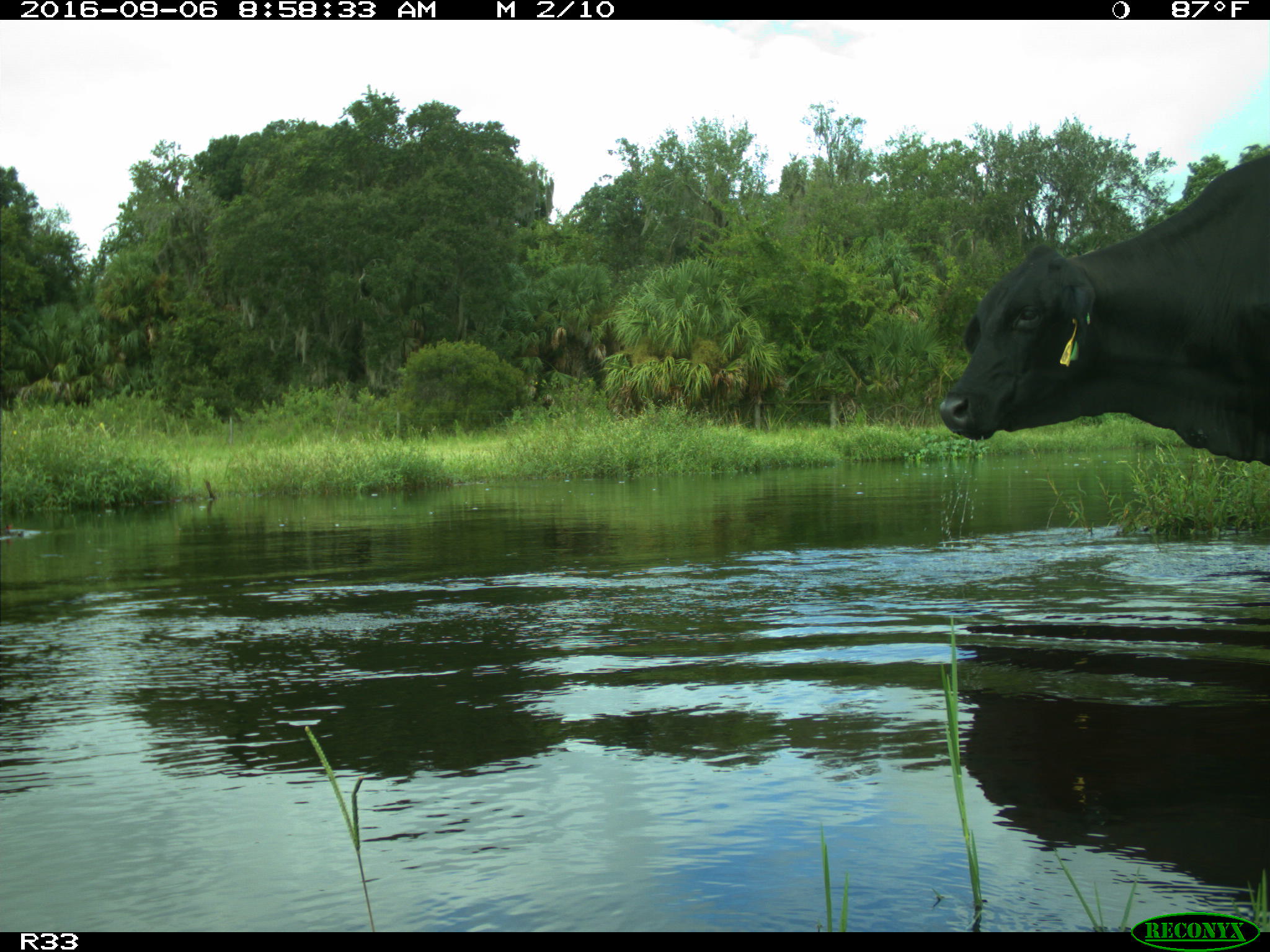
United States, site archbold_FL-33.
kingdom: Animalia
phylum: Chordata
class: Mammalia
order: Artiodactyla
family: Bovidae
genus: Bos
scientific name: Bos taurus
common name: domestic cow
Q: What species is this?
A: Bos taurus (domestic cow).